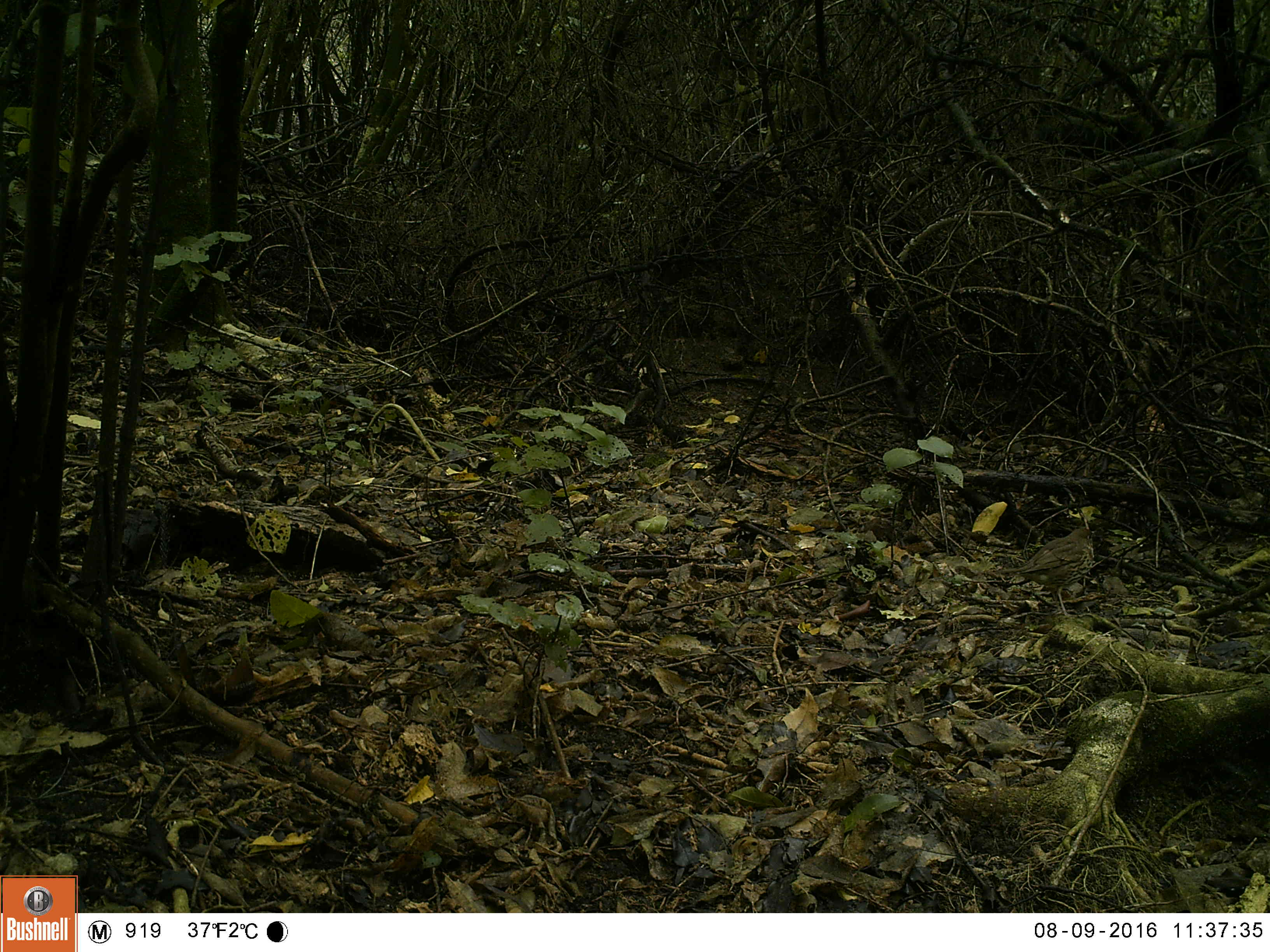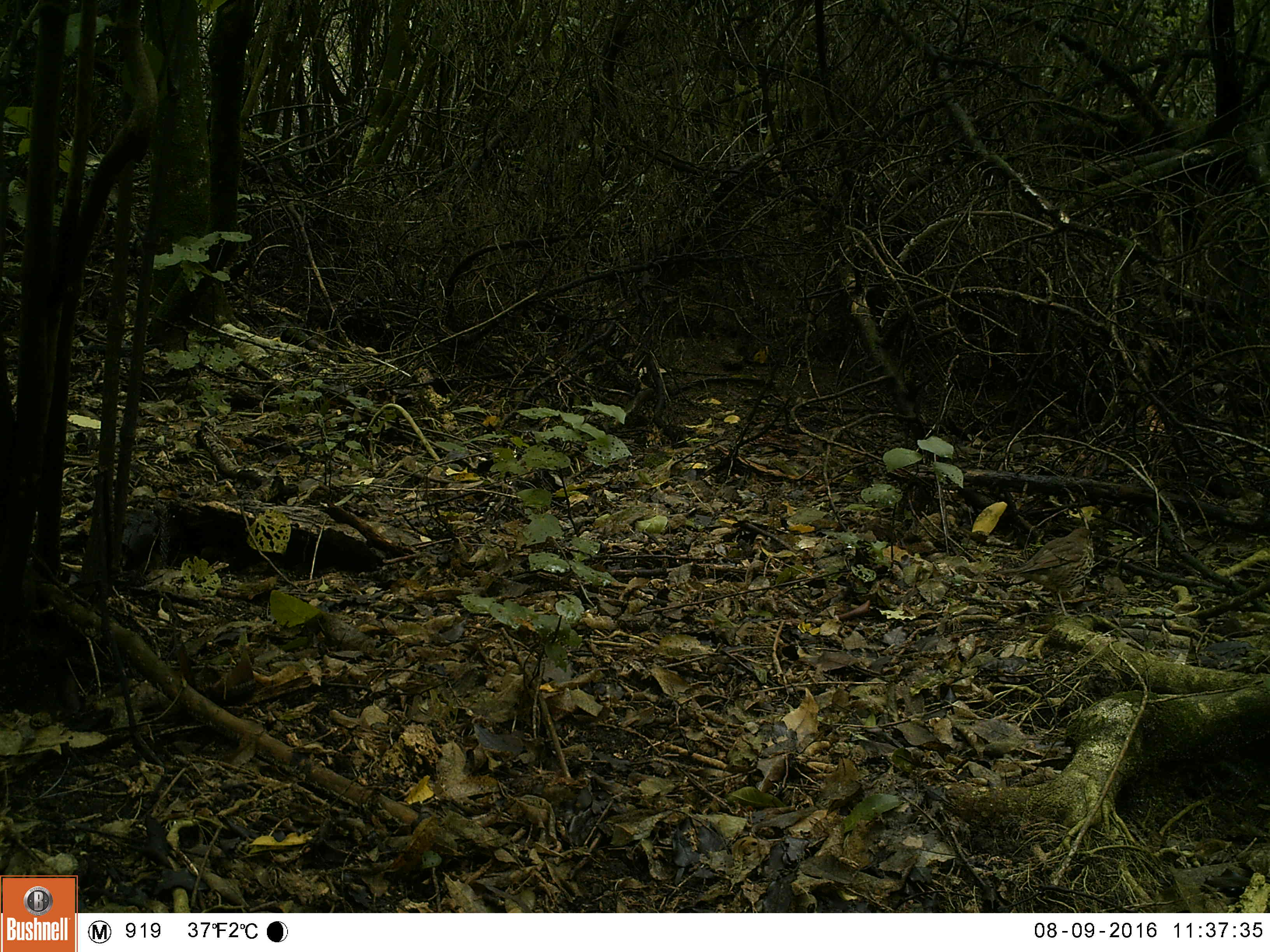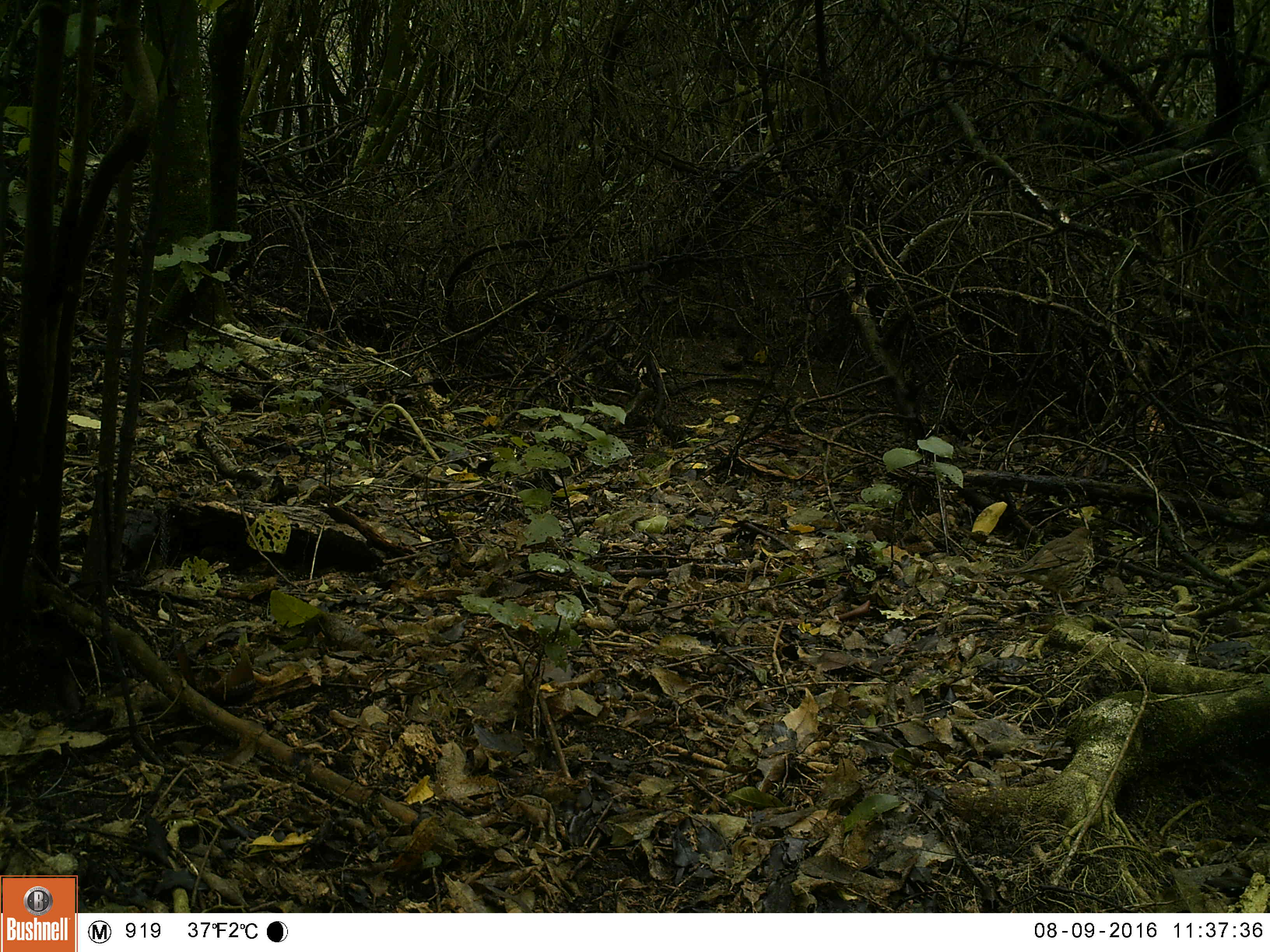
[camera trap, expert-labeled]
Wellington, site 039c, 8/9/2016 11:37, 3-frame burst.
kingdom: Animalia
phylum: Chordata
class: Aves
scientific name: Aves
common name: bird